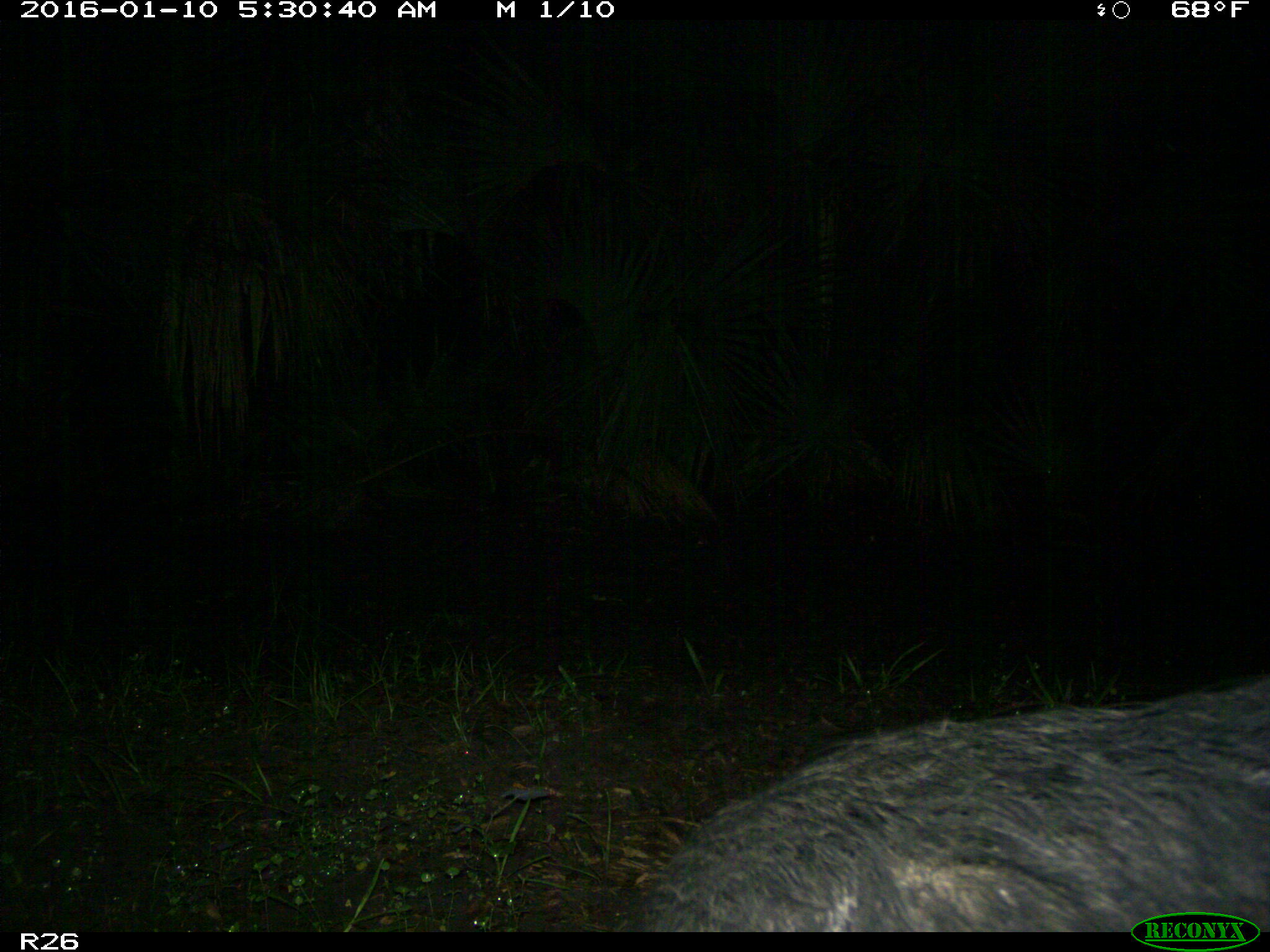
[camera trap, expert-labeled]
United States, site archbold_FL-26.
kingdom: Animalia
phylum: Chordata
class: Mammalia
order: Artiodactyla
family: Suidae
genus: Sus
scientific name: Sus scrofa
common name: wild boar